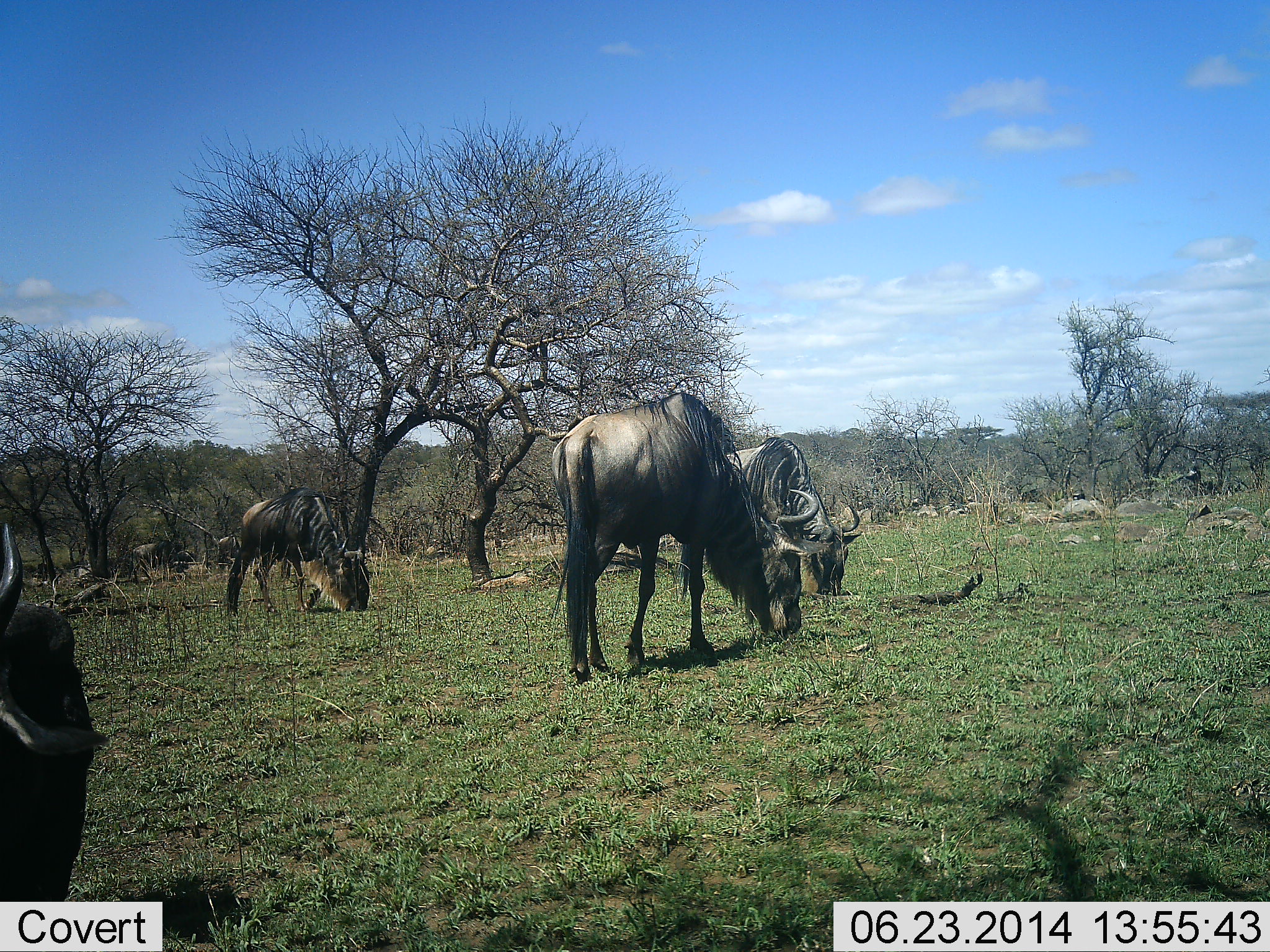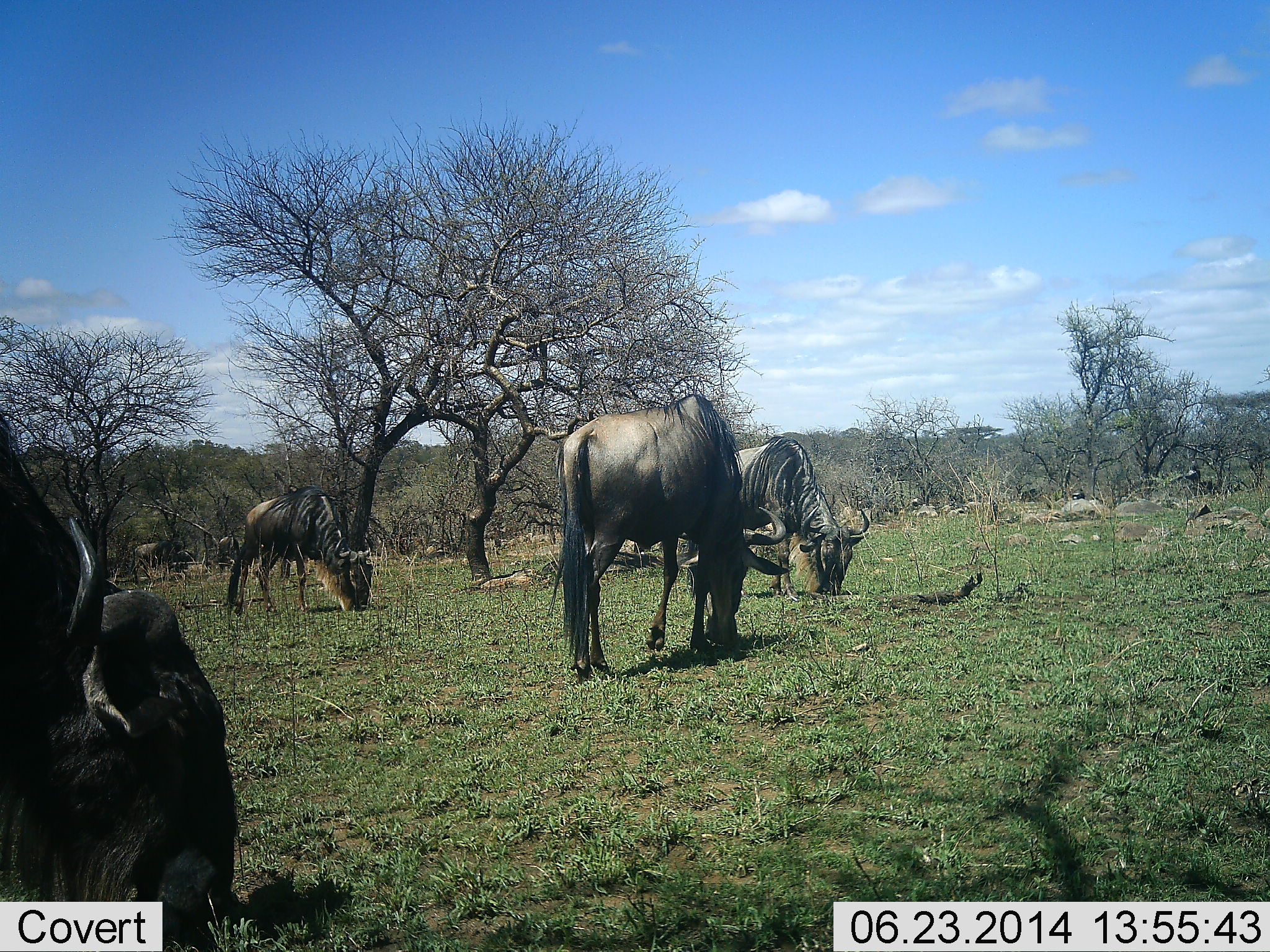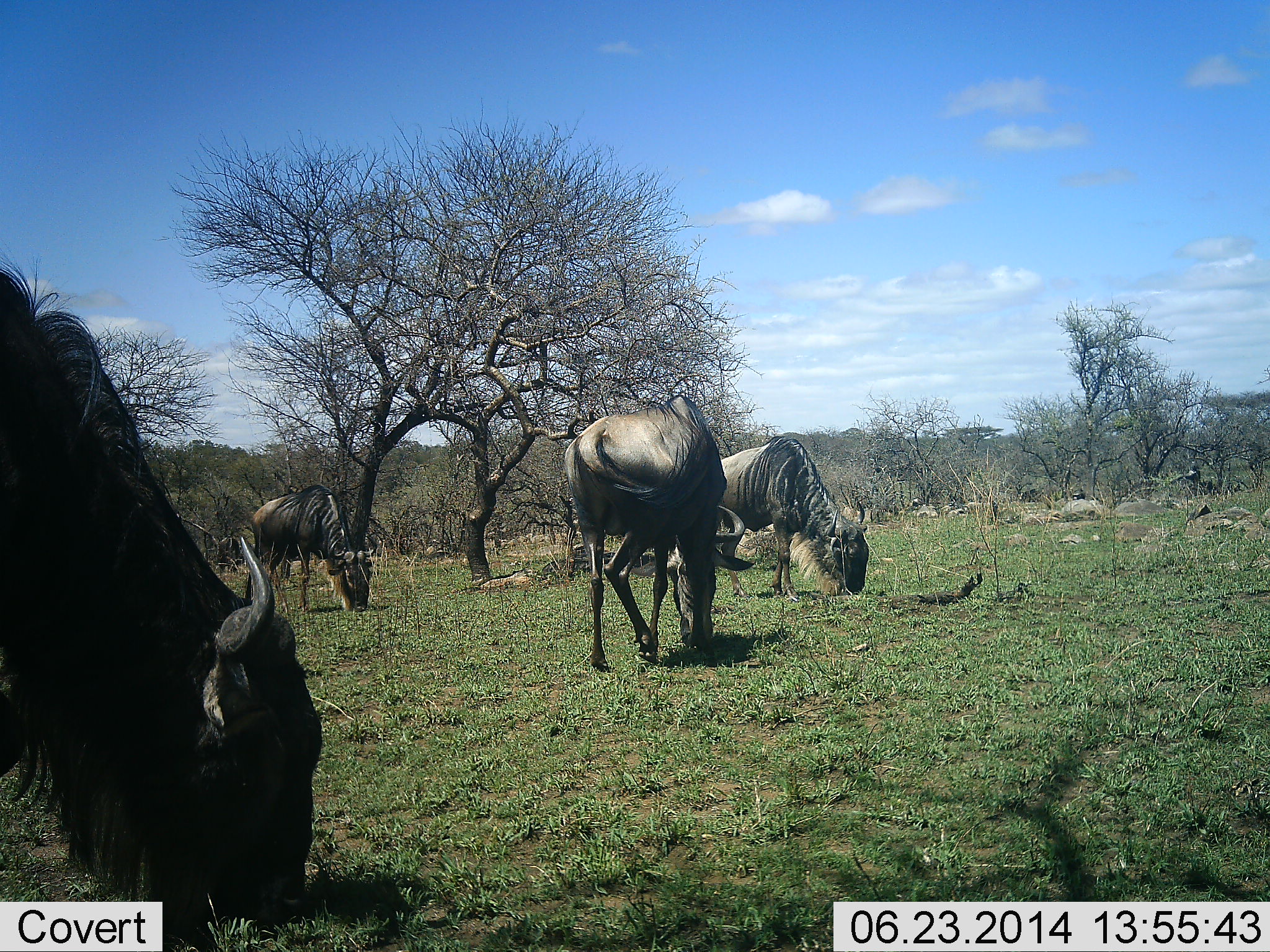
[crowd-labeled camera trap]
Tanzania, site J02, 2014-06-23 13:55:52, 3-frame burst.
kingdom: Animalia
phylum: Chordata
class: Mammalia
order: Artiodactyla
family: Bovidae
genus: Connochaetes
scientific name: Connochaetes taurinus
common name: blue wildebeest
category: wildebeest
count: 4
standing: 30%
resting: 0%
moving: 20%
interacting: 0%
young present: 0%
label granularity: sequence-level